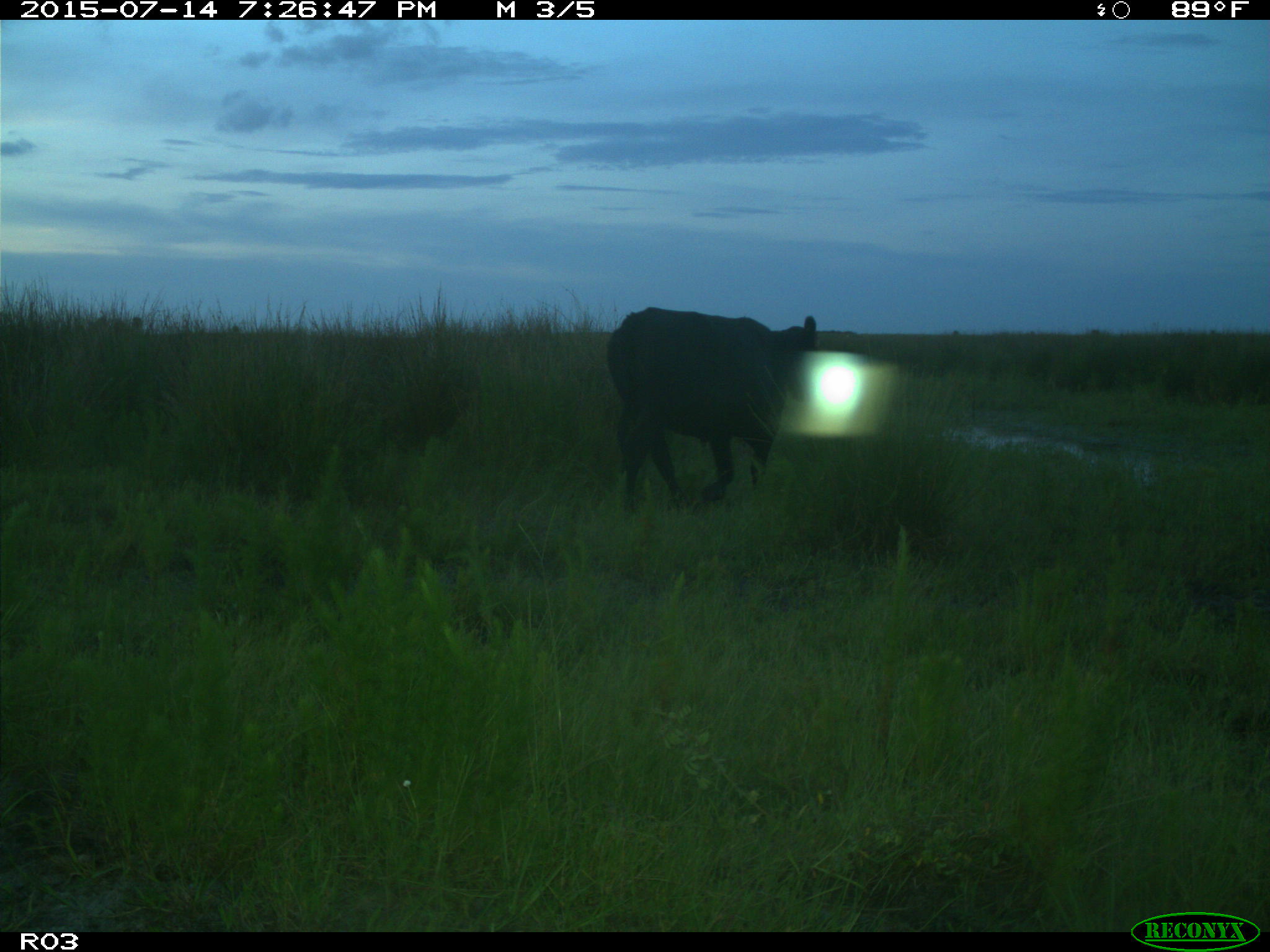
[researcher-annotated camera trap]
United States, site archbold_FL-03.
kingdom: Animalia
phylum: Chordata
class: Mammalia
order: Artiodactyla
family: Bovidae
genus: Bos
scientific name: Bos taurus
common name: domestic cow